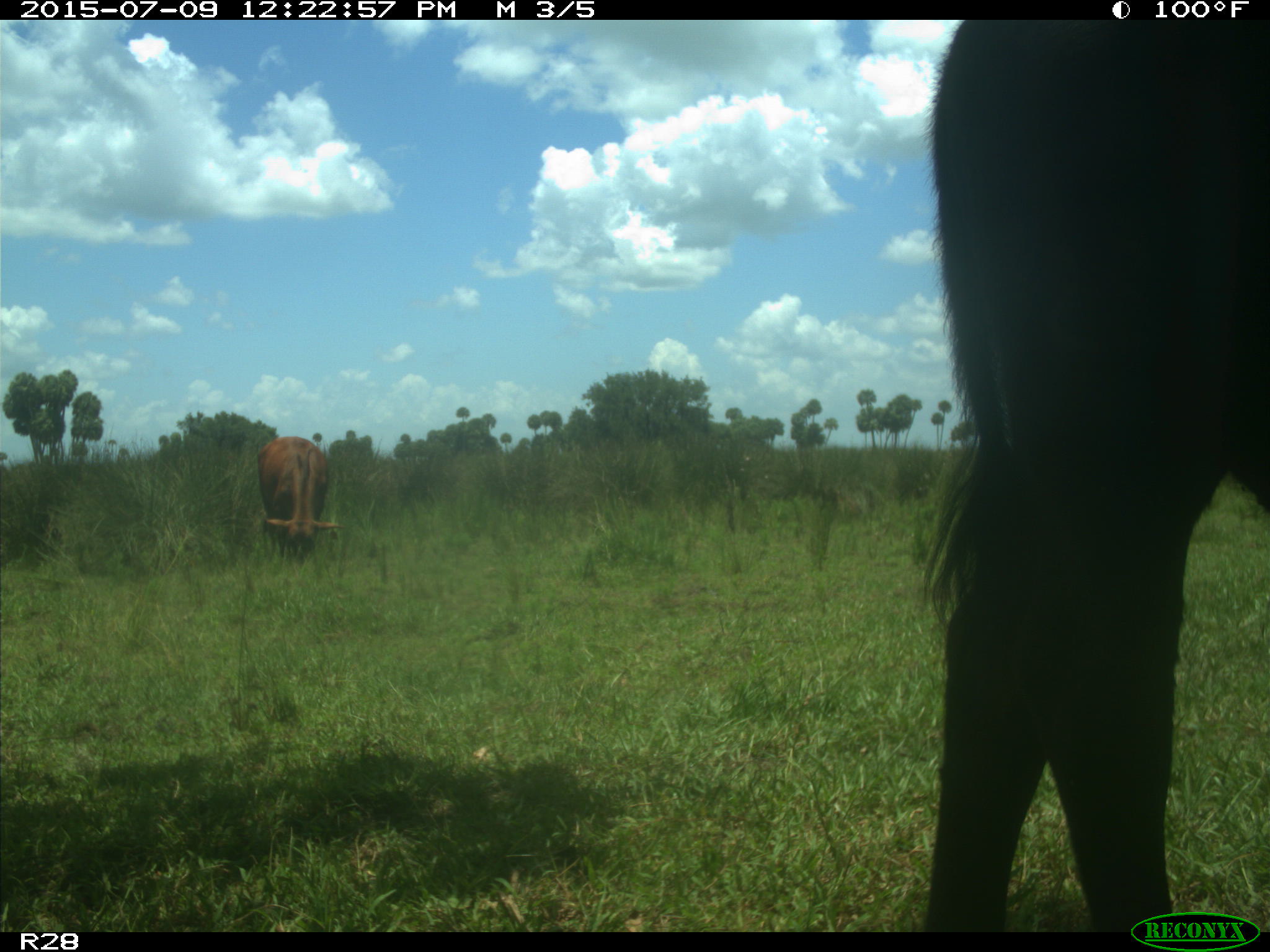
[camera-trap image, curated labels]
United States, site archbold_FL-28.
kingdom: Animalia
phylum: Chordata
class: Mammalia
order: Artiodactyla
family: Bovidae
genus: Bos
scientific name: Bos taurus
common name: domestic cow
Bos taurus (domestic cow).